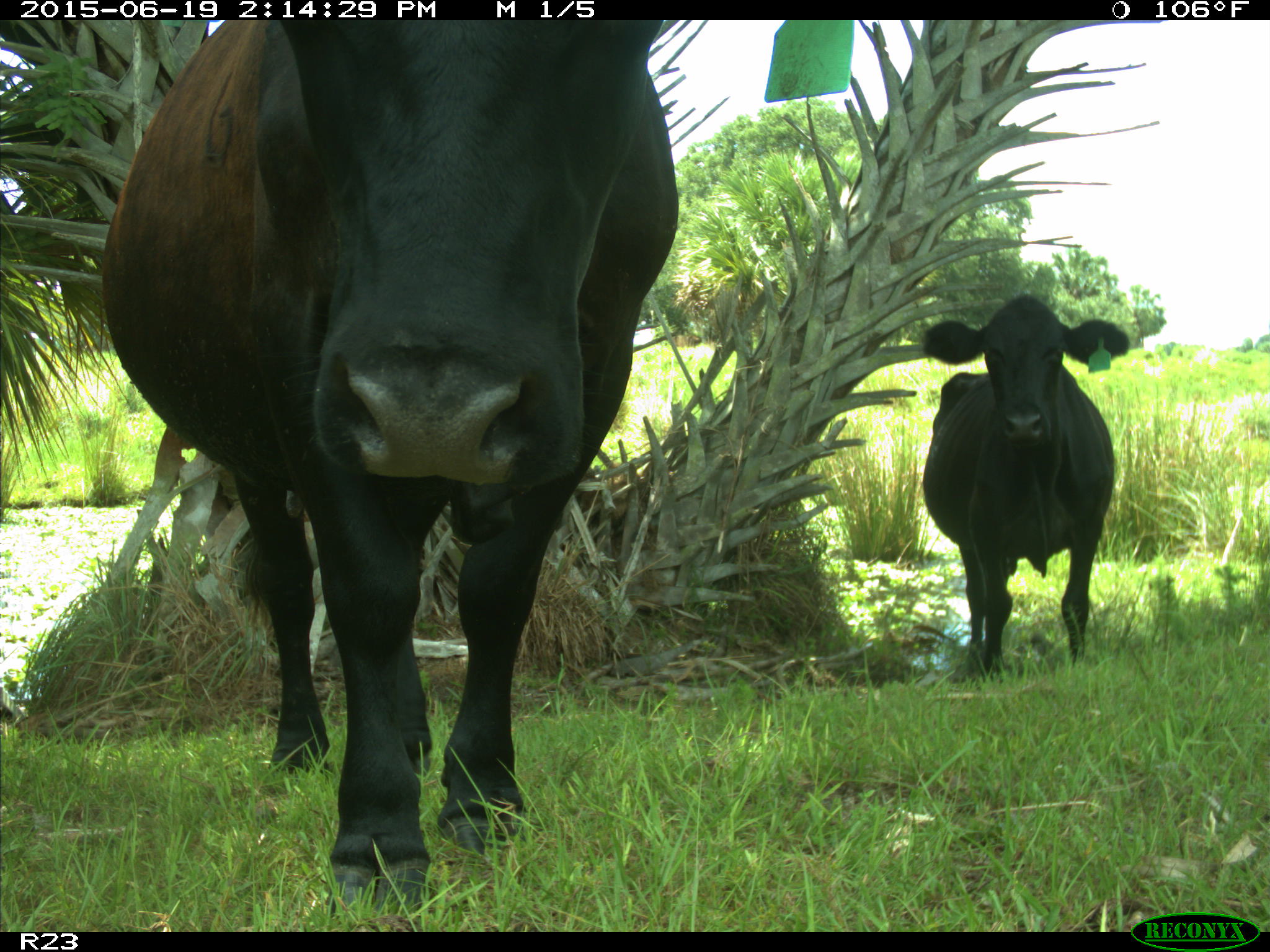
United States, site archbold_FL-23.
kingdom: Animalia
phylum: Chordata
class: Mammalia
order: Artiodactyla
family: Bovidae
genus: Bos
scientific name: Bos taurus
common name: domestic cow